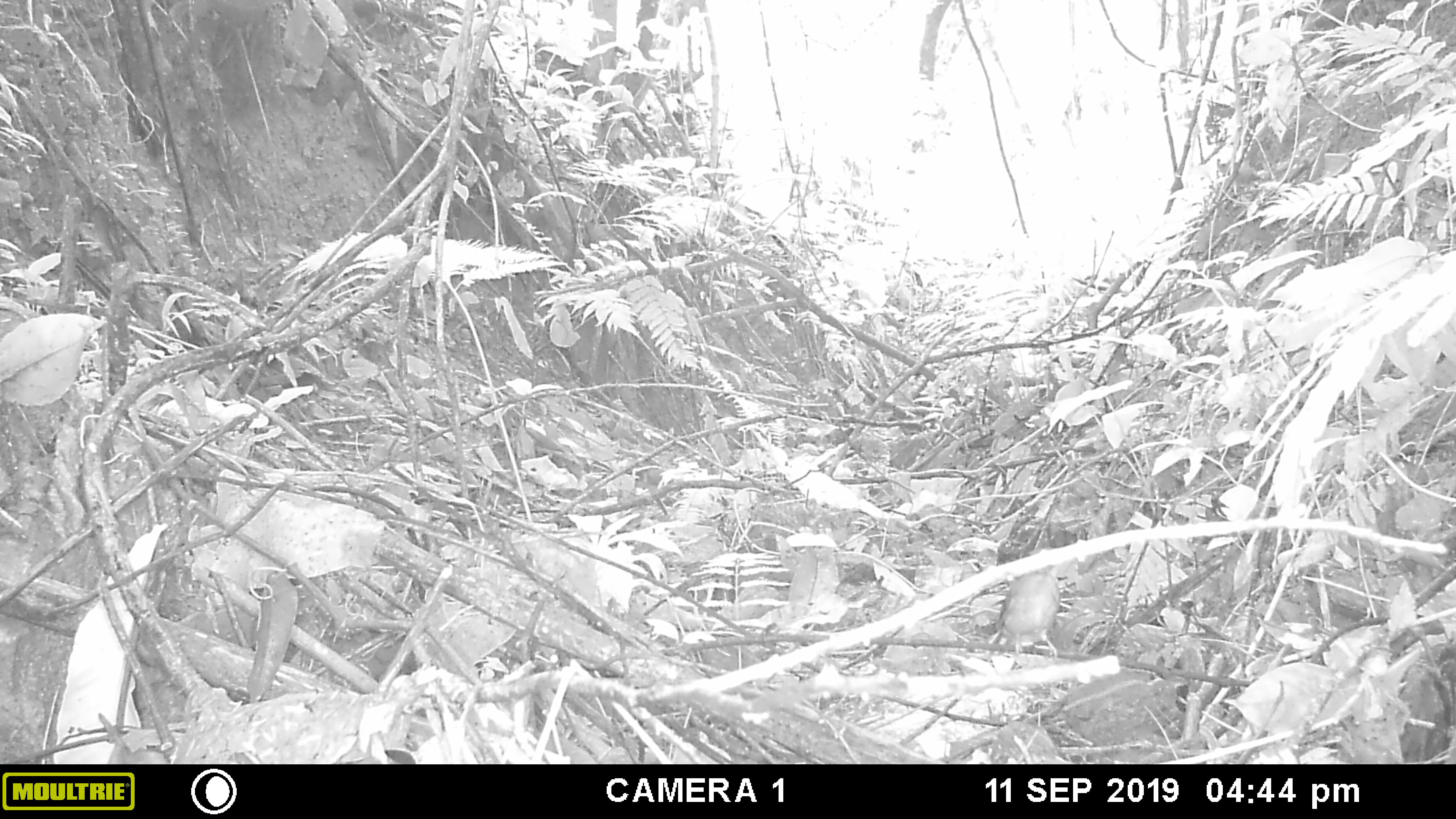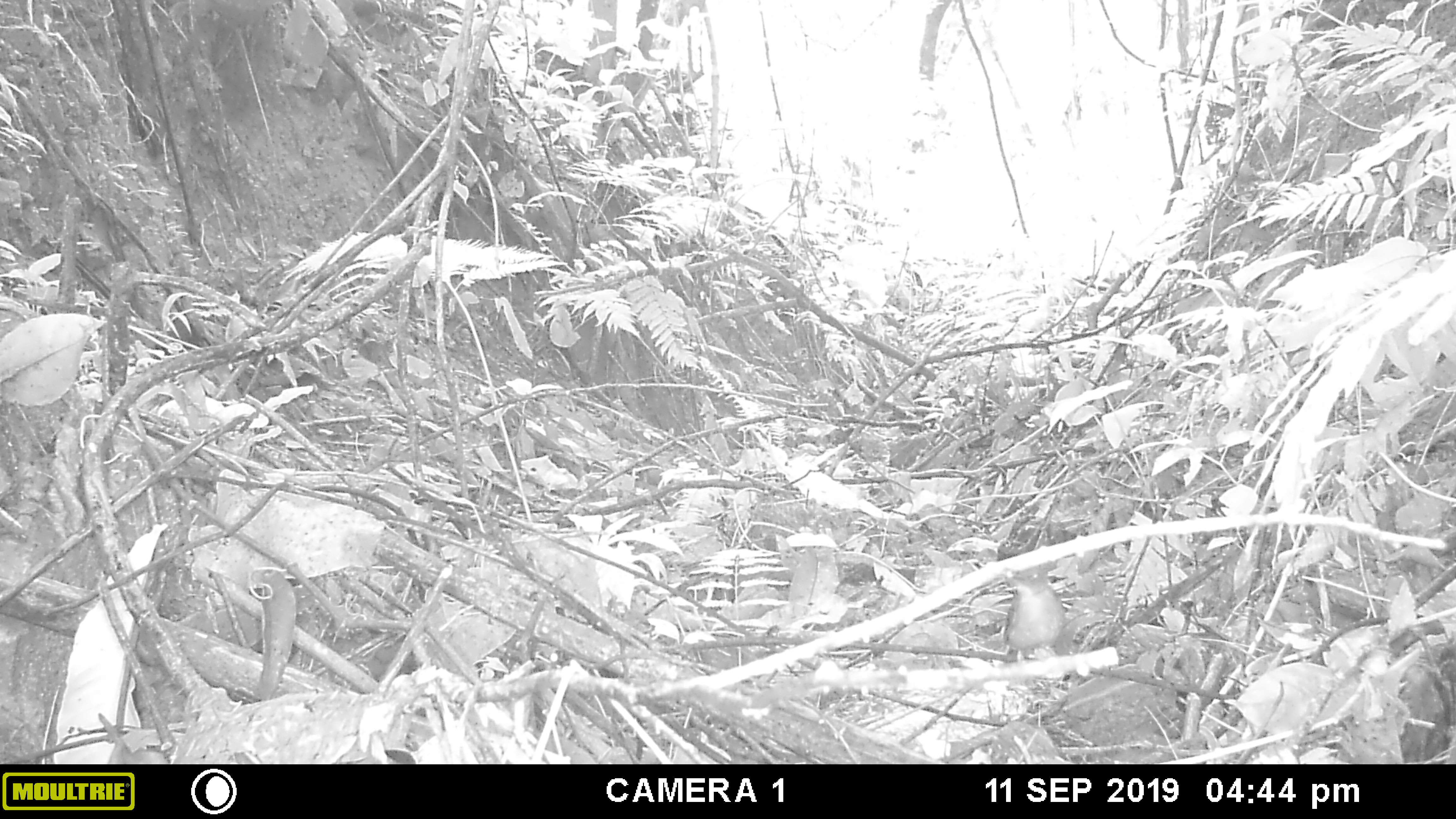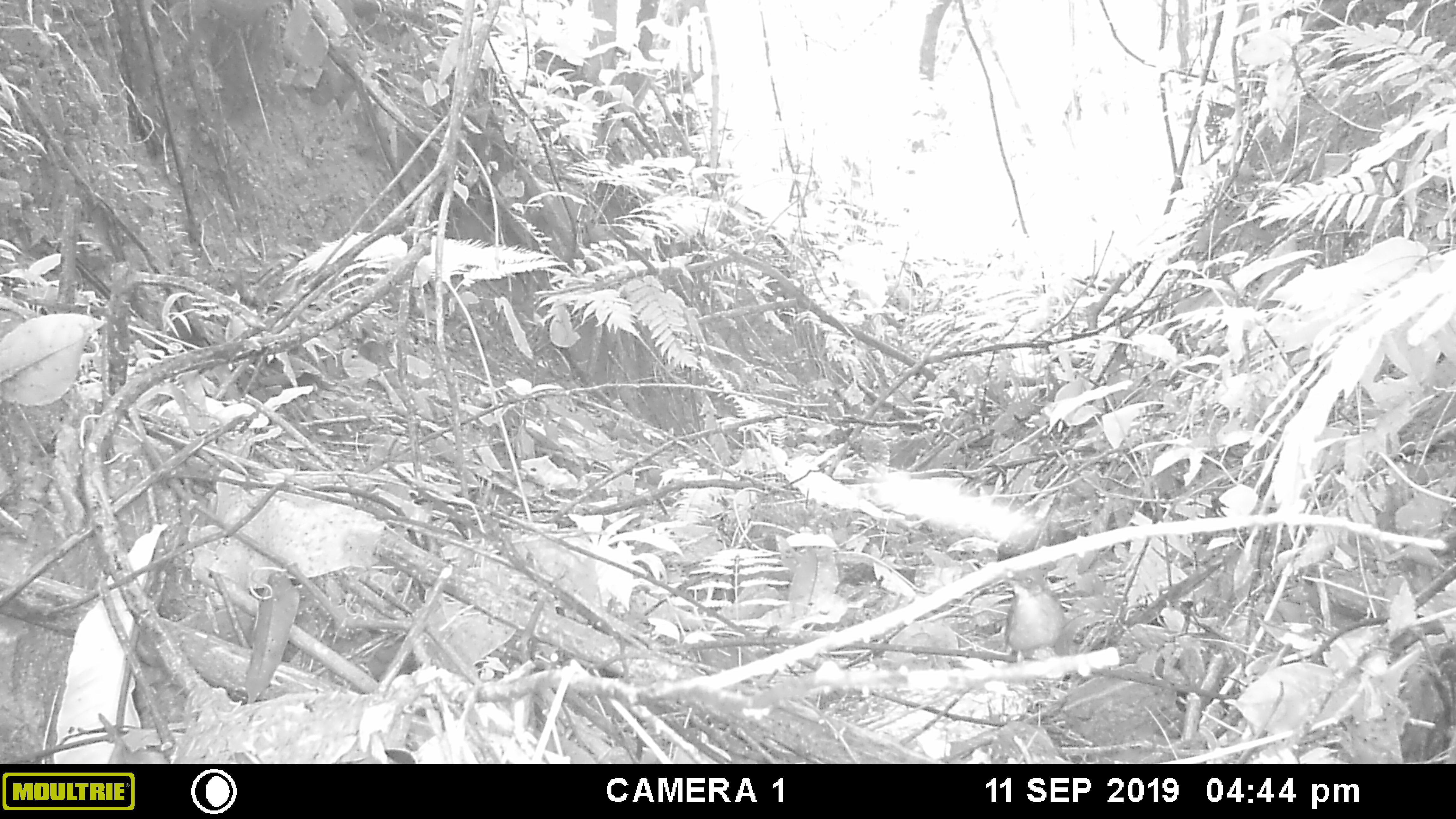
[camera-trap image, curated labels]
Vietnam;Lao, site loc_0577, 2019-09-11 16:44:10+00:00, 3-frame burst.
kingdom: Animalia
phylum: Chordata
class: Aves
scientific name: Aves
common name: bird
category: unidentified bird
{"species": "unidentified bird (bird) (Aves)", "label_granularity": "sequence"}